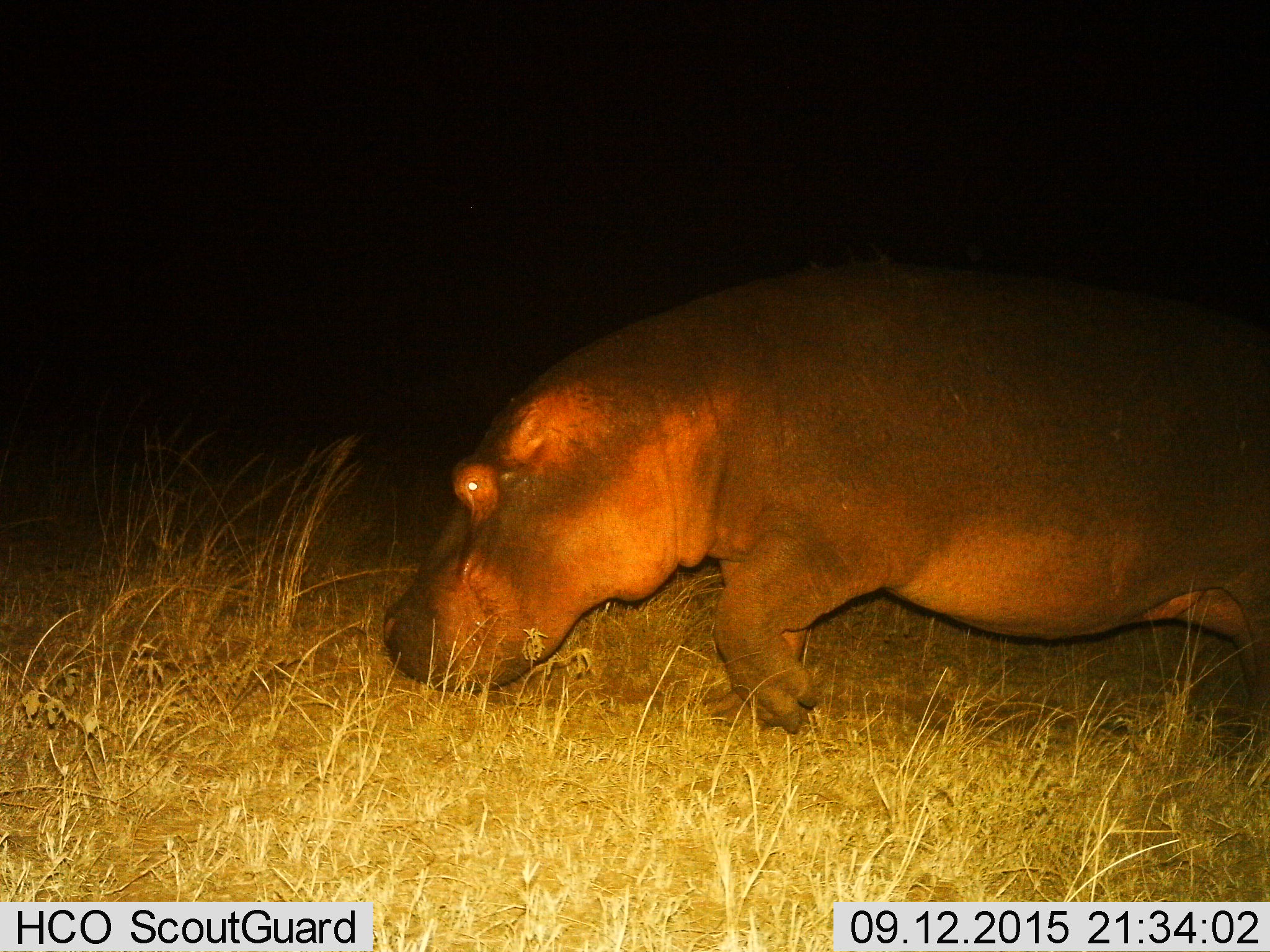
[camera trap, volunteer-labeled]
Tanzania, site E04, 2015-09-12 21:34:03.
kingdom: Animalia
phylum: Chordata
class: Mammalia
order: Artiodactyla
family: Hippopotamidae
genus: Hippopotamus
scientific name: Hippopotamus amphibius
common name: hippopotamus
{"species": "hippopotamus (Hippopotamus amphibius)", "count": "1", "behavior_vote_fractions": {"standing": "0%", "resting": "5%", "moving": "80%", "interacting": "0%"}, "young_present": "0%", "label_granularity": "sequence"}